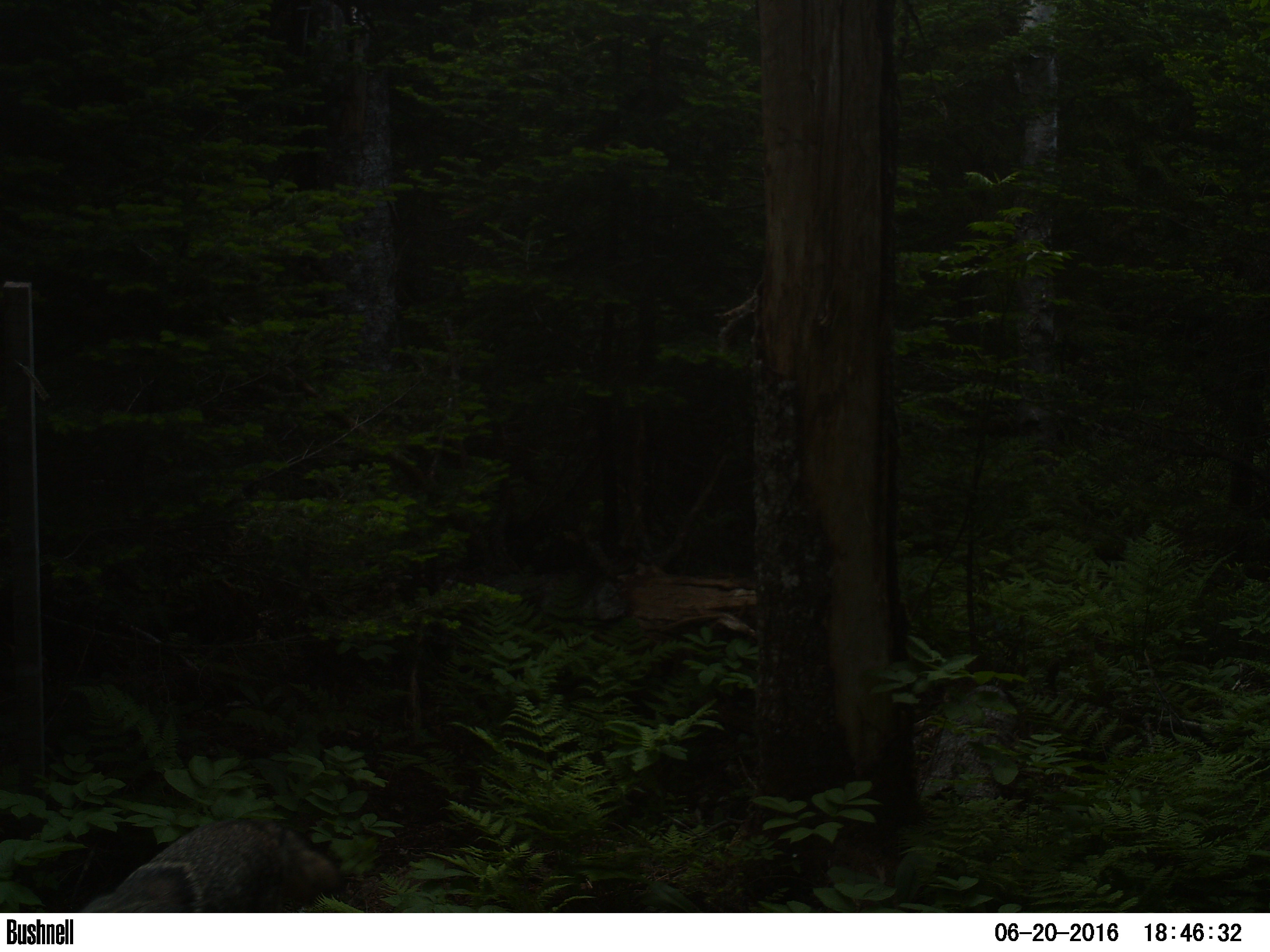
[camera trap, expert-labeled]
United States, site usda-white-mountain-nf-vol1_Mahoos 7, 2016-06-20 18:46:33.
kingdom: Animalia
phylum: Chordata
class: Mammalia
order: Carnivora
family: Canidae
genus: Canis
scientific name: Canis latrans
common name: coyote